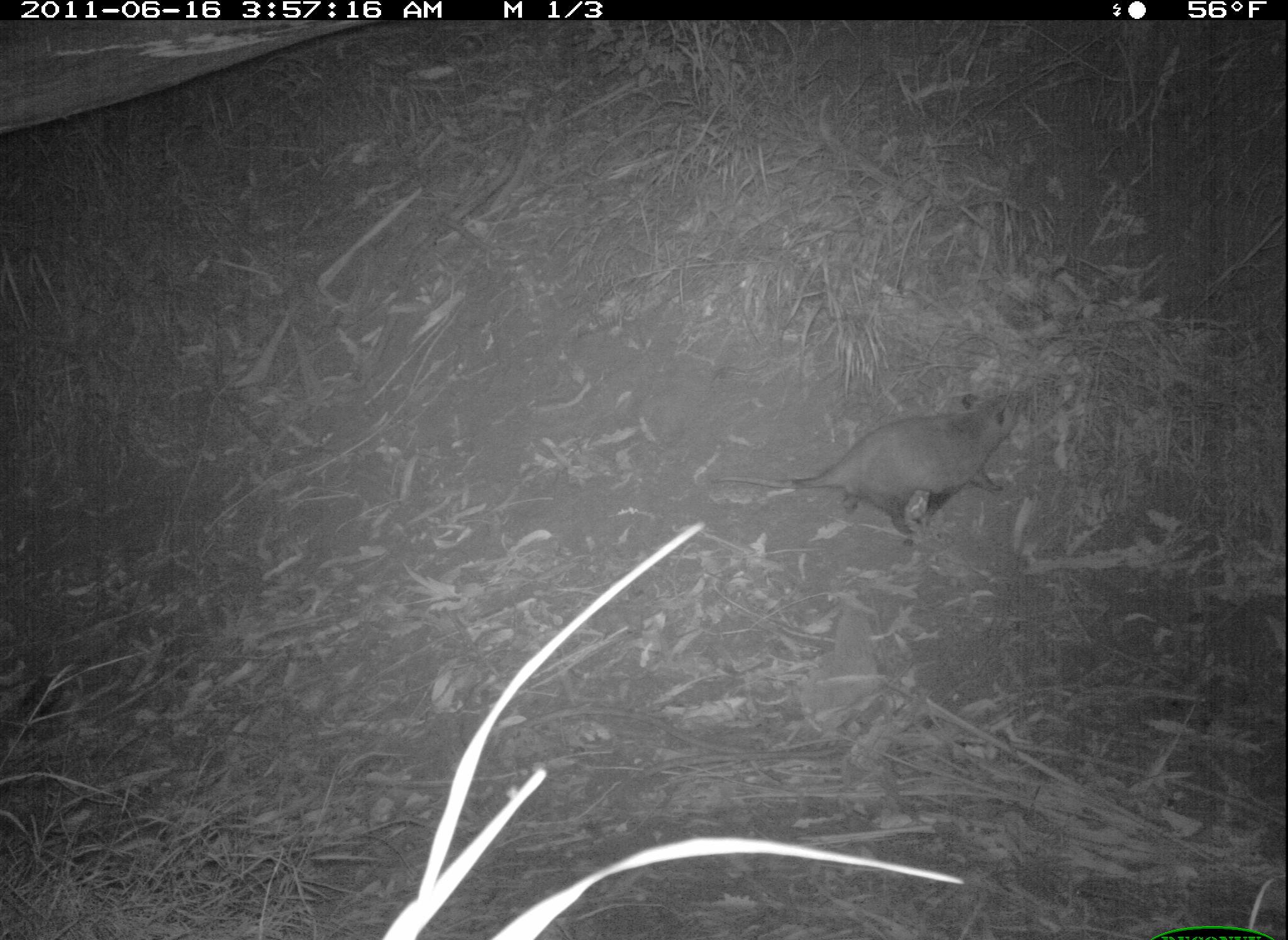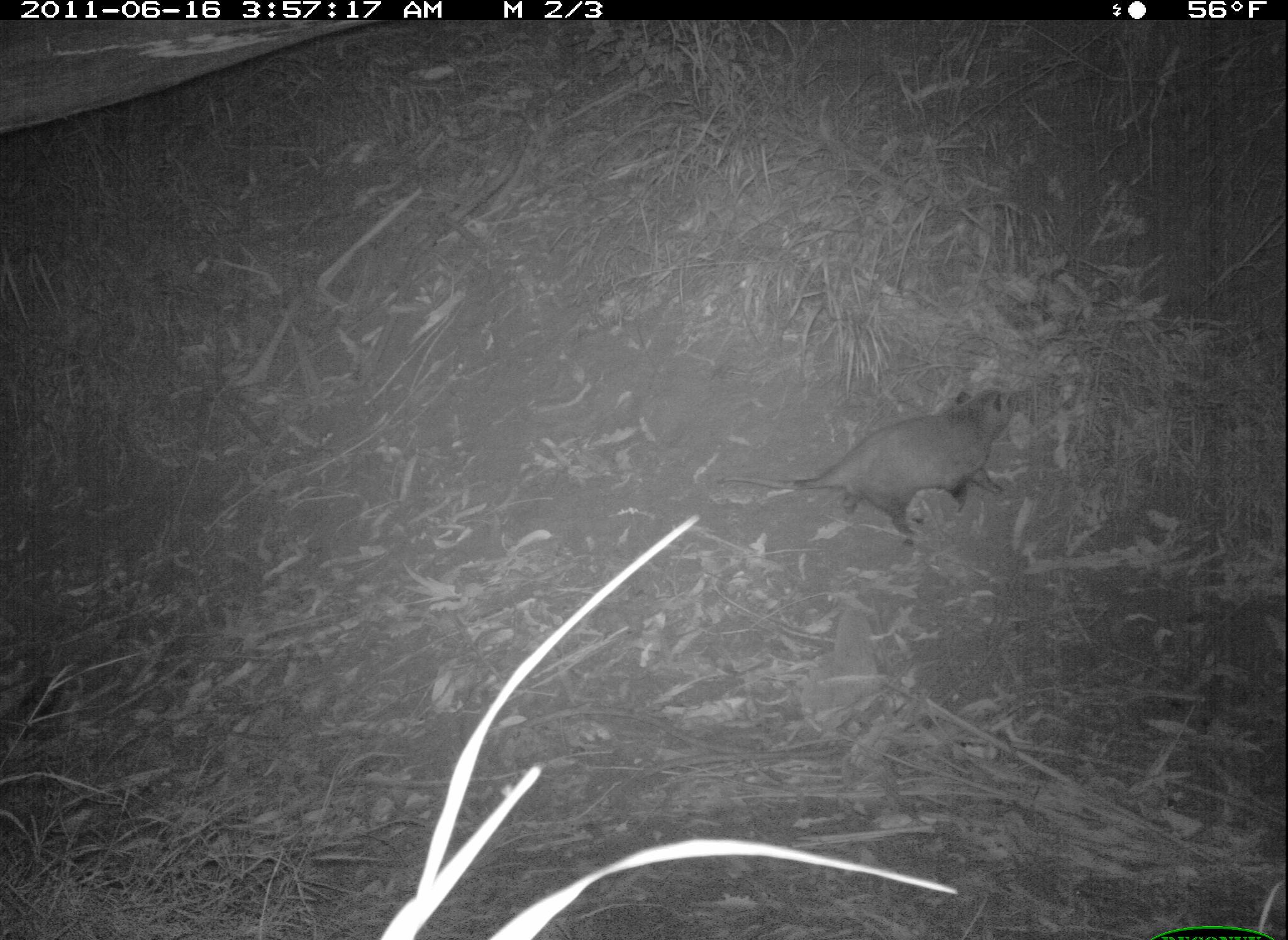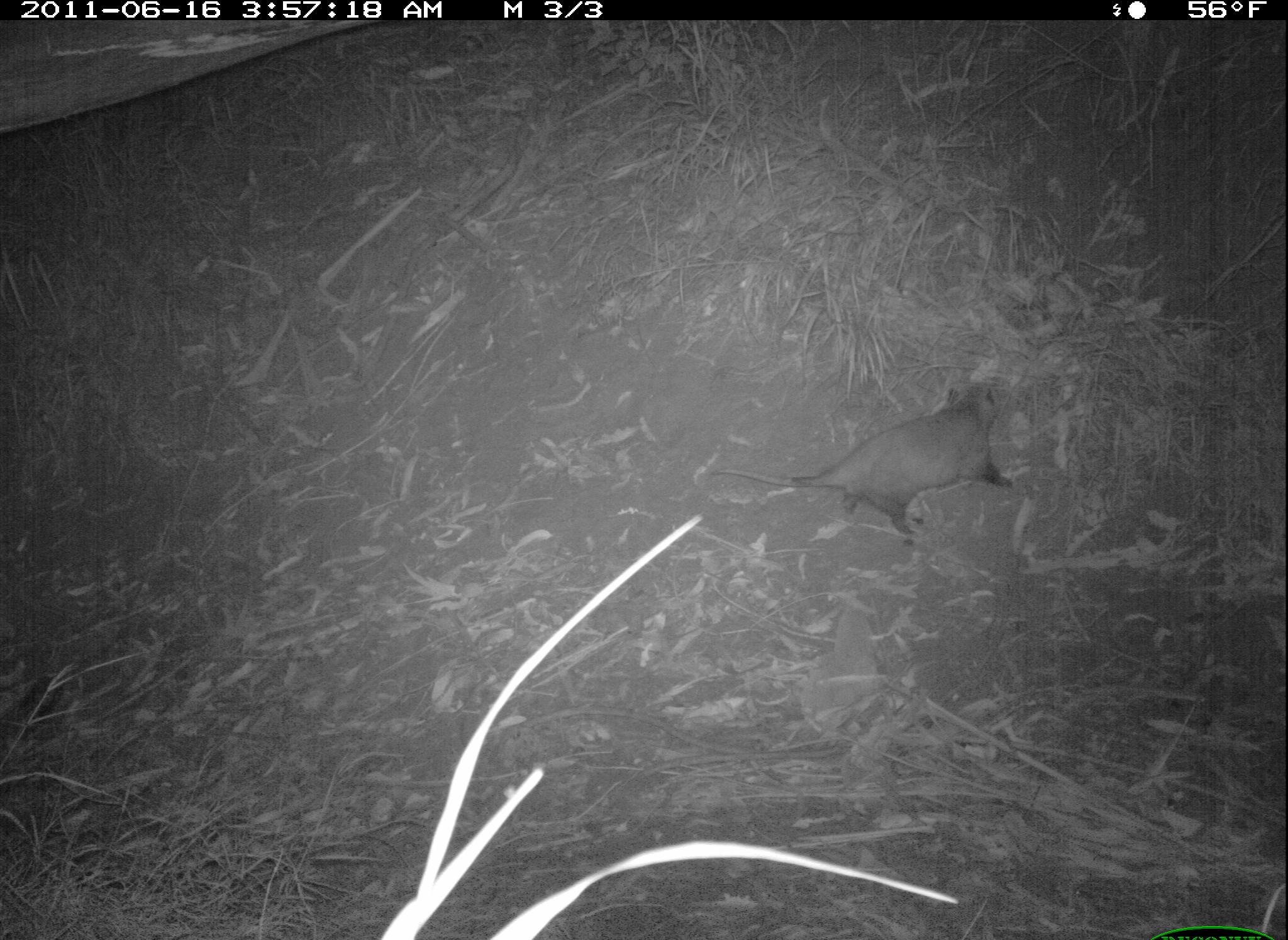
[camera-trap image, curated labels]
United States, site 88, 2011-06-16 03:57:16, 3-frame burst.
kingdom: Animalia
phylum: Chordata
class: Mammalia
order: Didelphimorphia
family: Didelphidae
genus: Didelphis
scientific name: Didelphis virginiana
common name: virginia opossum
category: opossum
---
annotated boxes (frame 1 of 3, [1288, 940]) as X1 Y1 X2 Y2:
opossum: 700 374 1038 557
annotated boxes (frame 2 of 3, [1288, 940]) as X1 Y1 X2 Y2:
opossum: 710 382 1040 569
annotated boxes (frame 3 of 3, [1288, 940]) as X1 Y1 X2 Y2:
opossum: 708 370 1027 543